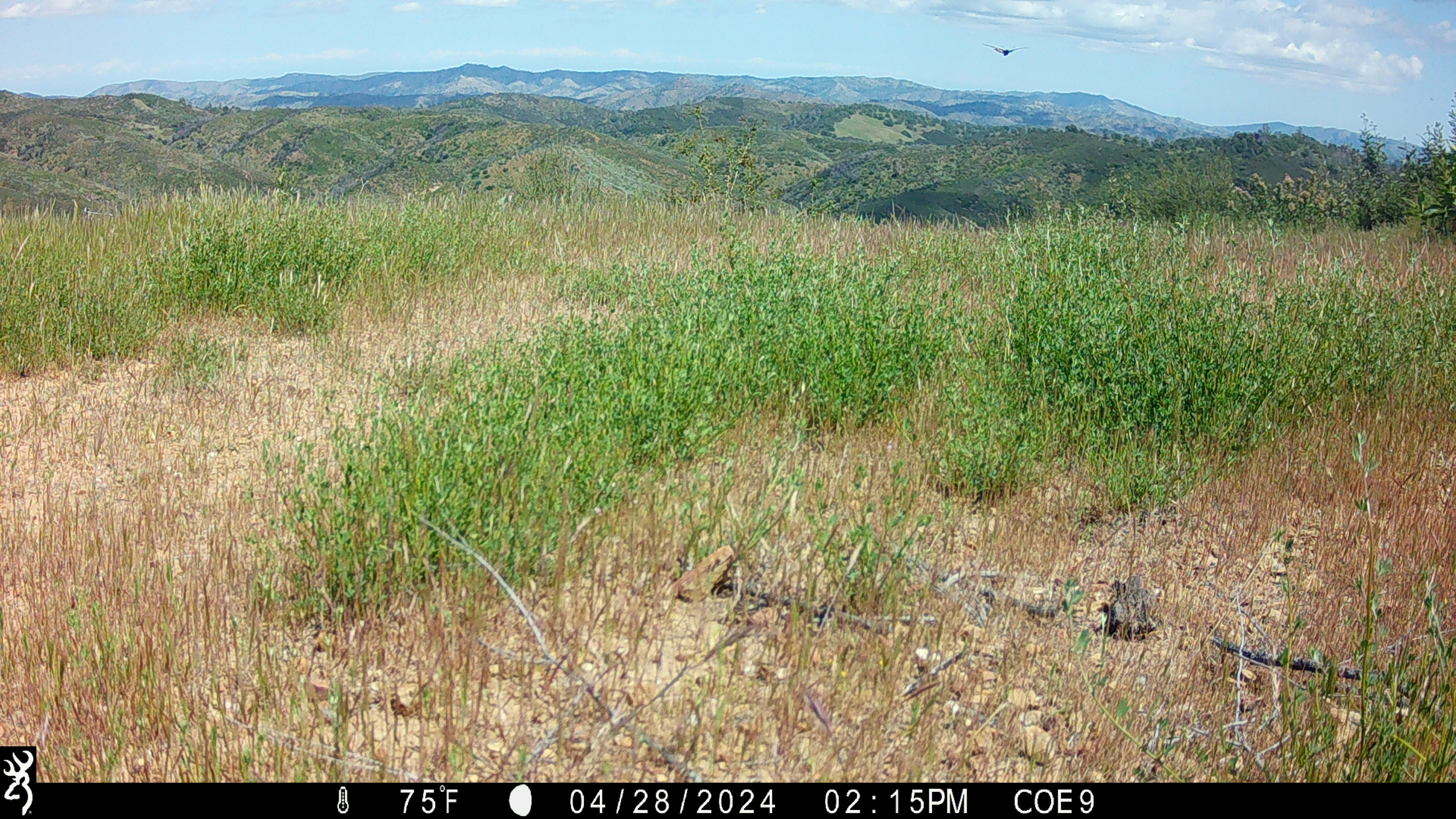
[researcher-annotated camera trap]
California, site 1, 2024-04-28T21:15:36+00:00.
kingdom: Animalia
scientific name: Animalia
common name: invertebrate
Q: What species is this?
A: Invertebrate (Animalia).